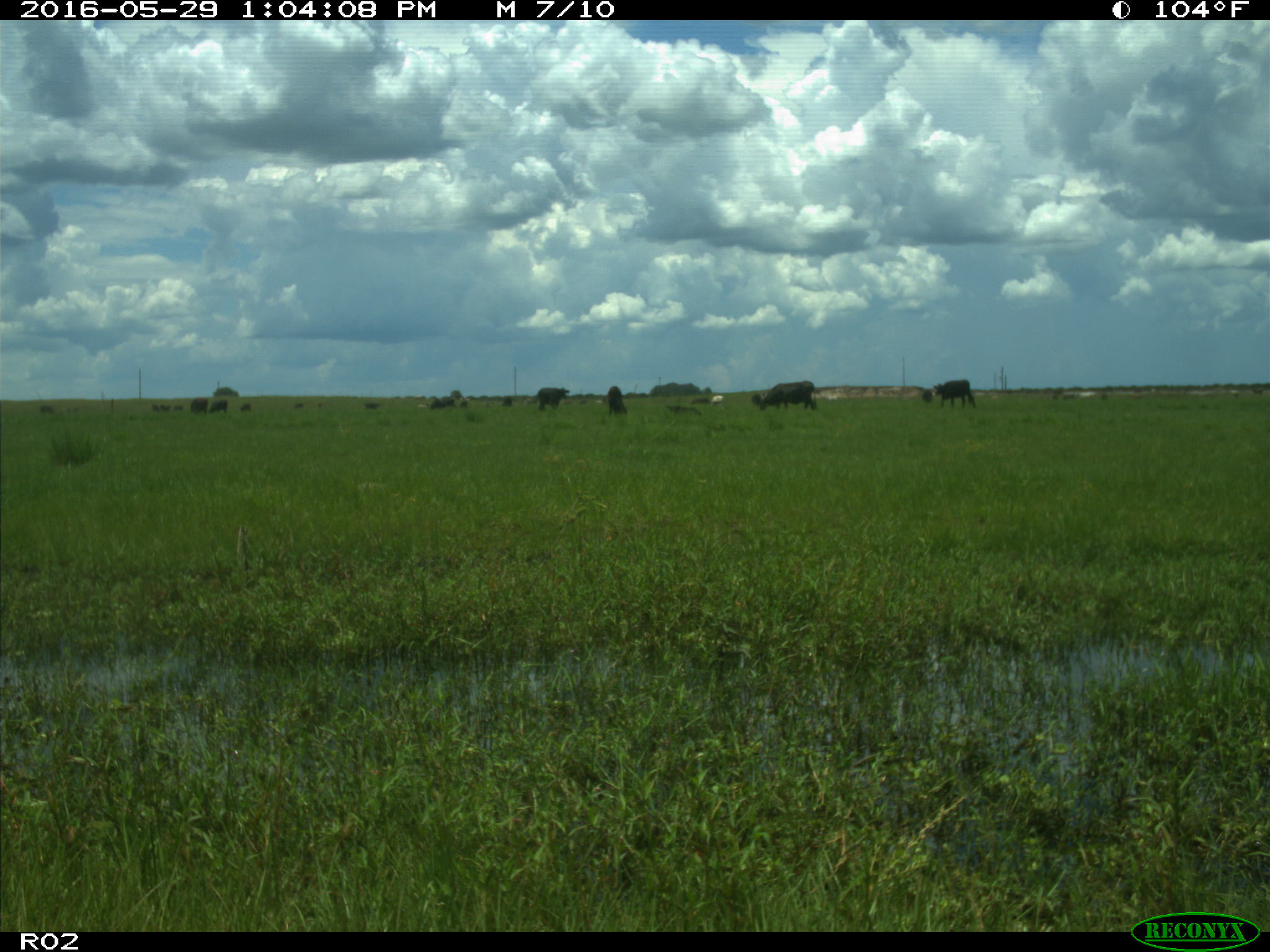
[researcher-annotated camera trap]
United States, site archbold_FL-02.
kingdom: Animalia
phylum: Chordata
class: Mammalia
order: Artiodactyla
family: Bovidae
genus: Bos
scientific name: Bos taurus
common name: domestic cow